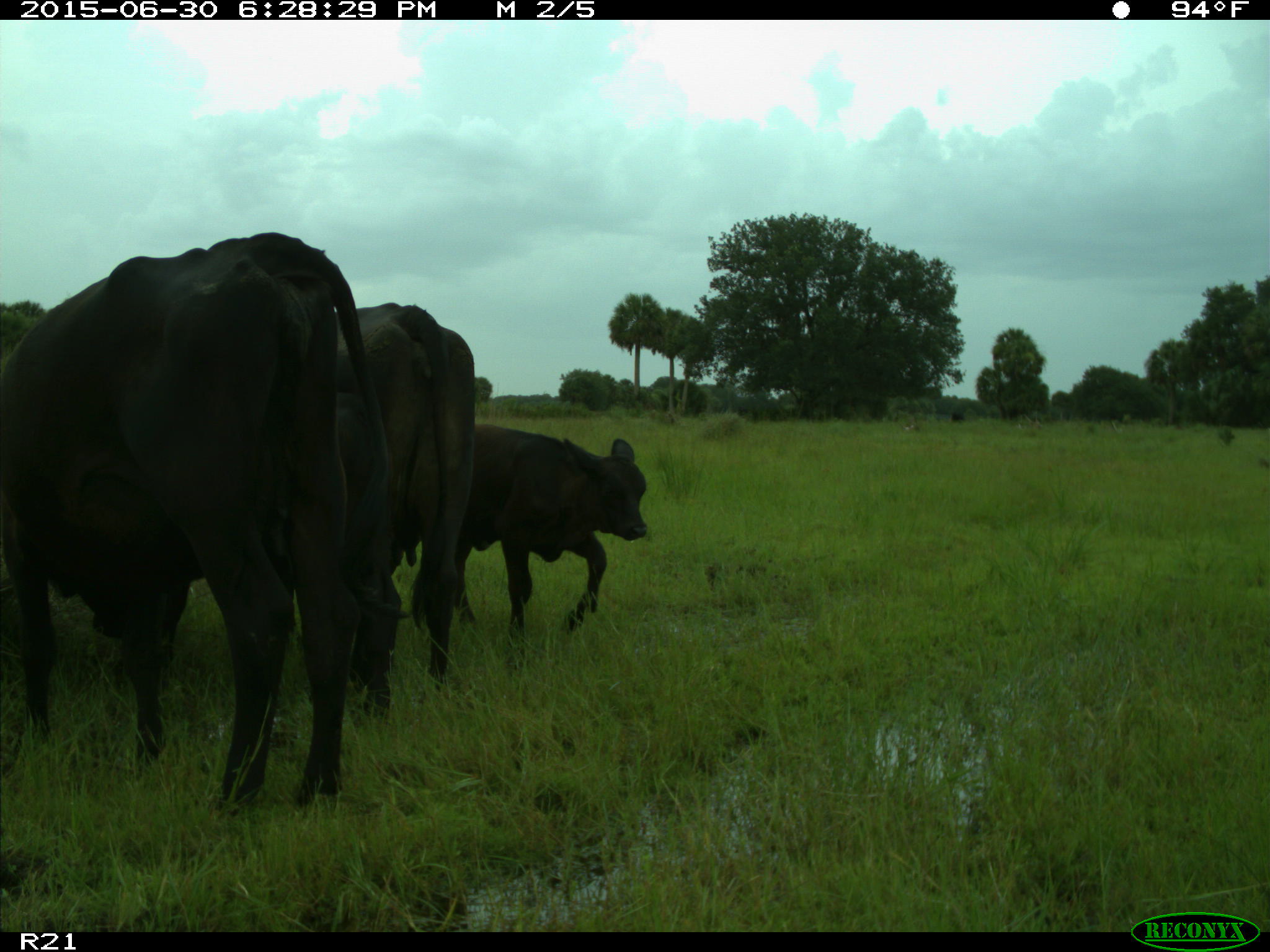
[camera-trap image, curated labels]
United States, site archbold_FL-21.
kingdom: Animalia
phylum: Chordata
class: Mammalia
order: Artiodactyla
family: Bovidae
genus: Bos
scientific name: Bos taurus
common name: domestic cow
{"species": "Bos taurus (domestic cow)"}